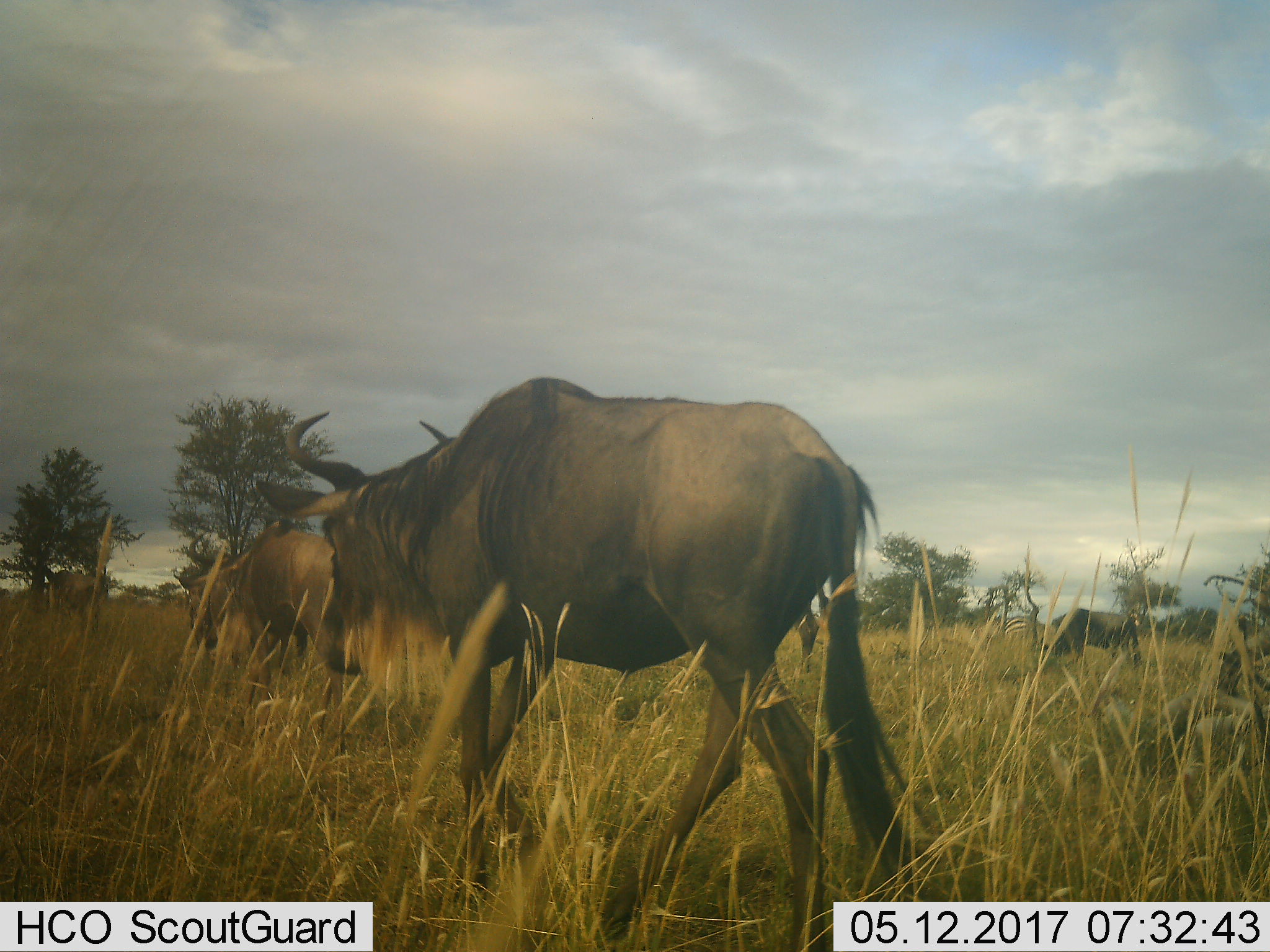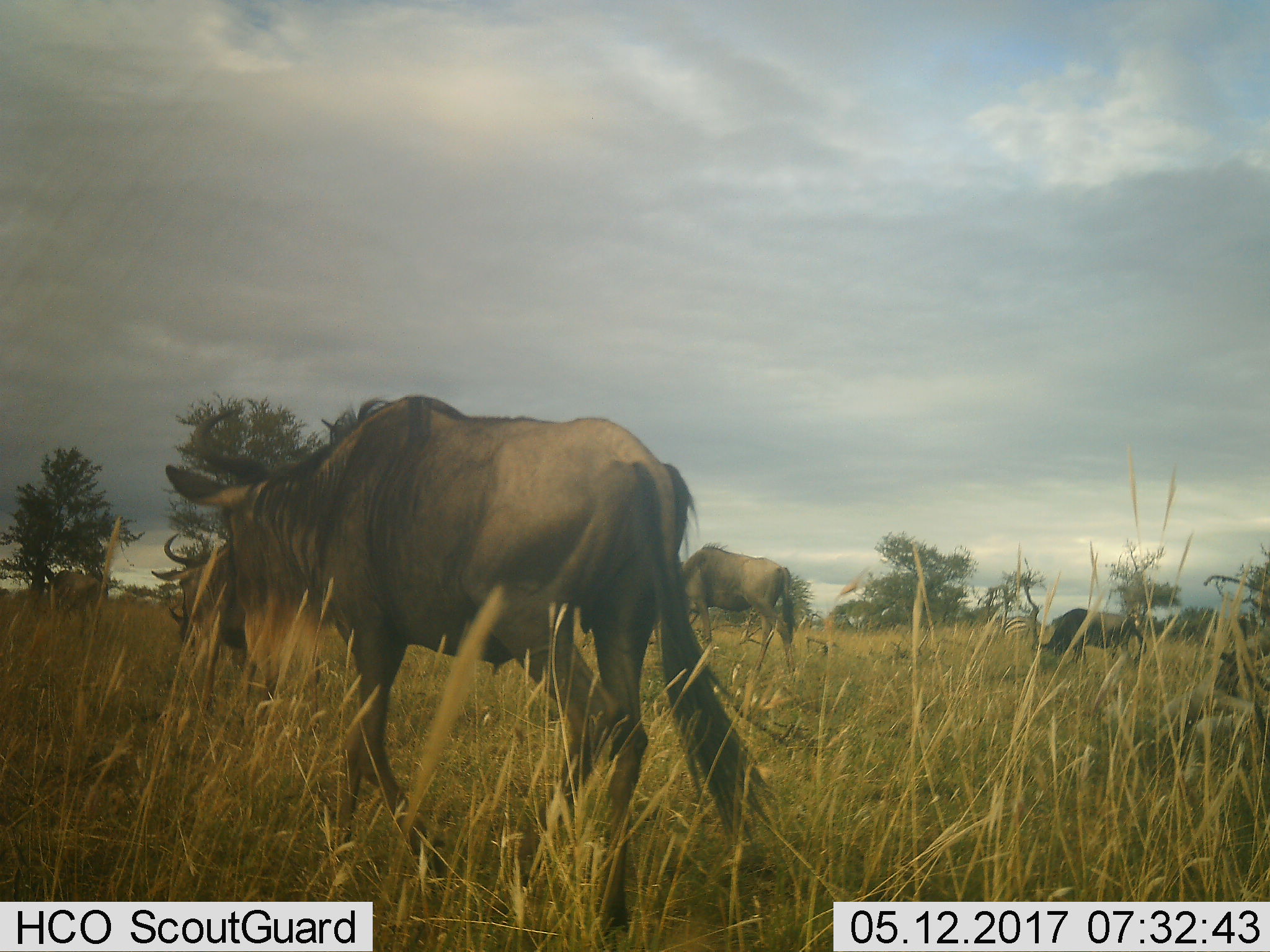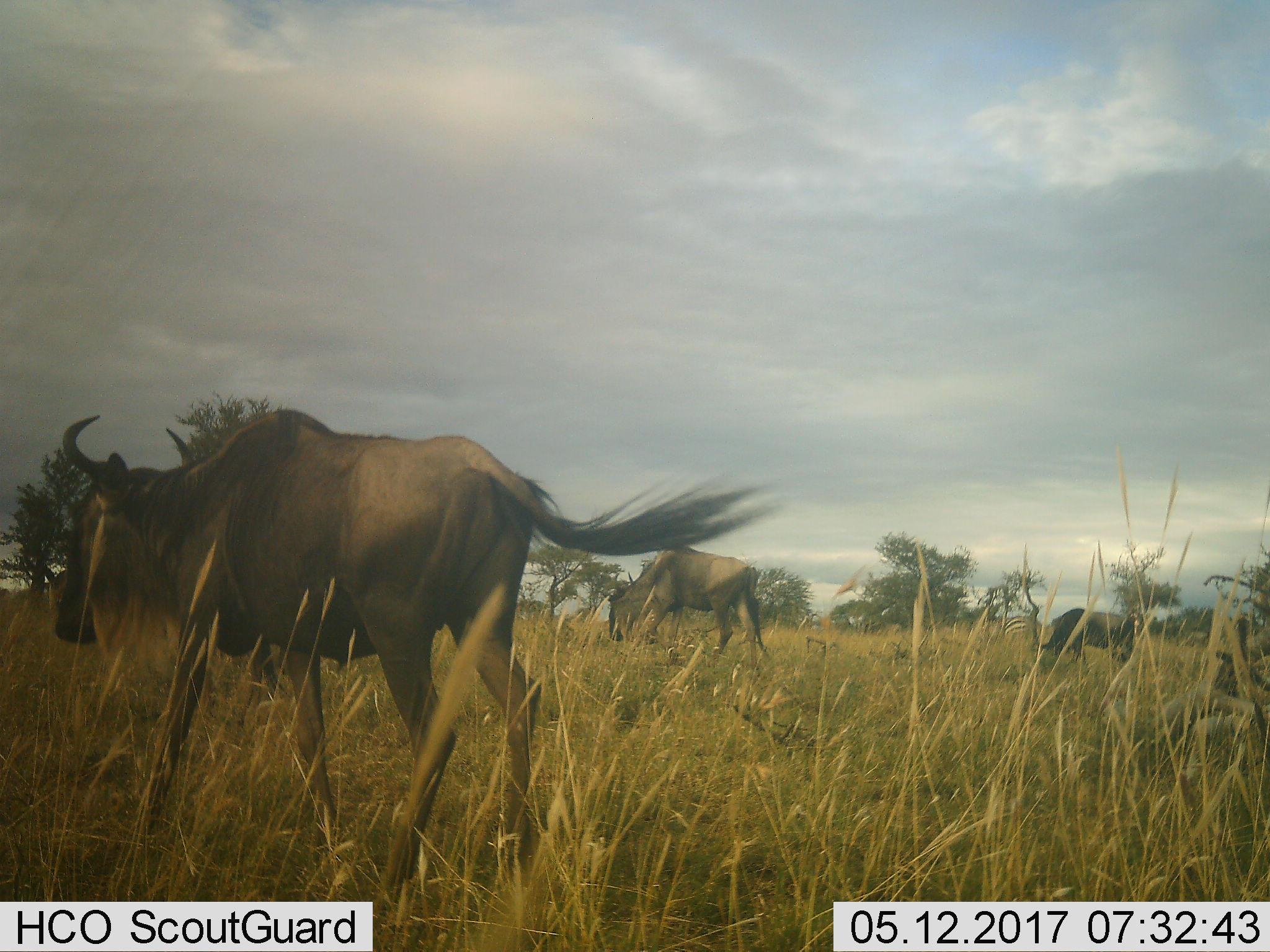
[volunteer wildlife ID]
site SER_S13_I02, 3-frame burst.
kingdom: Animalia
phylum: Chordata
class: Mammalia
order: Artiodactyla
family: Bovidae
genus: Connochaetes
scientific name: Connochaetes taurinus taurinus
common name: blue wildebeest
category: wildebeestblue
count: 5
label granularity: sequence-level